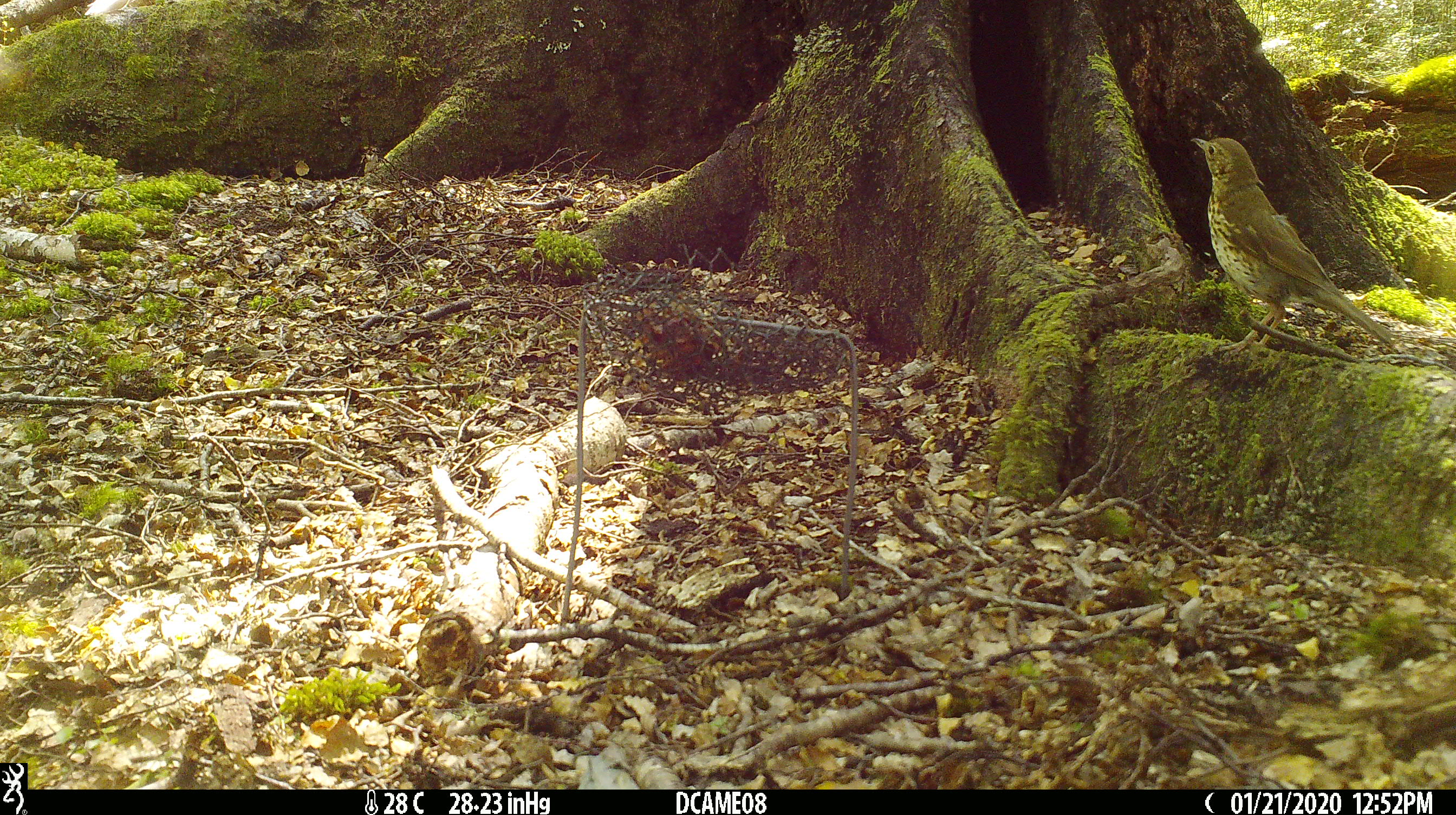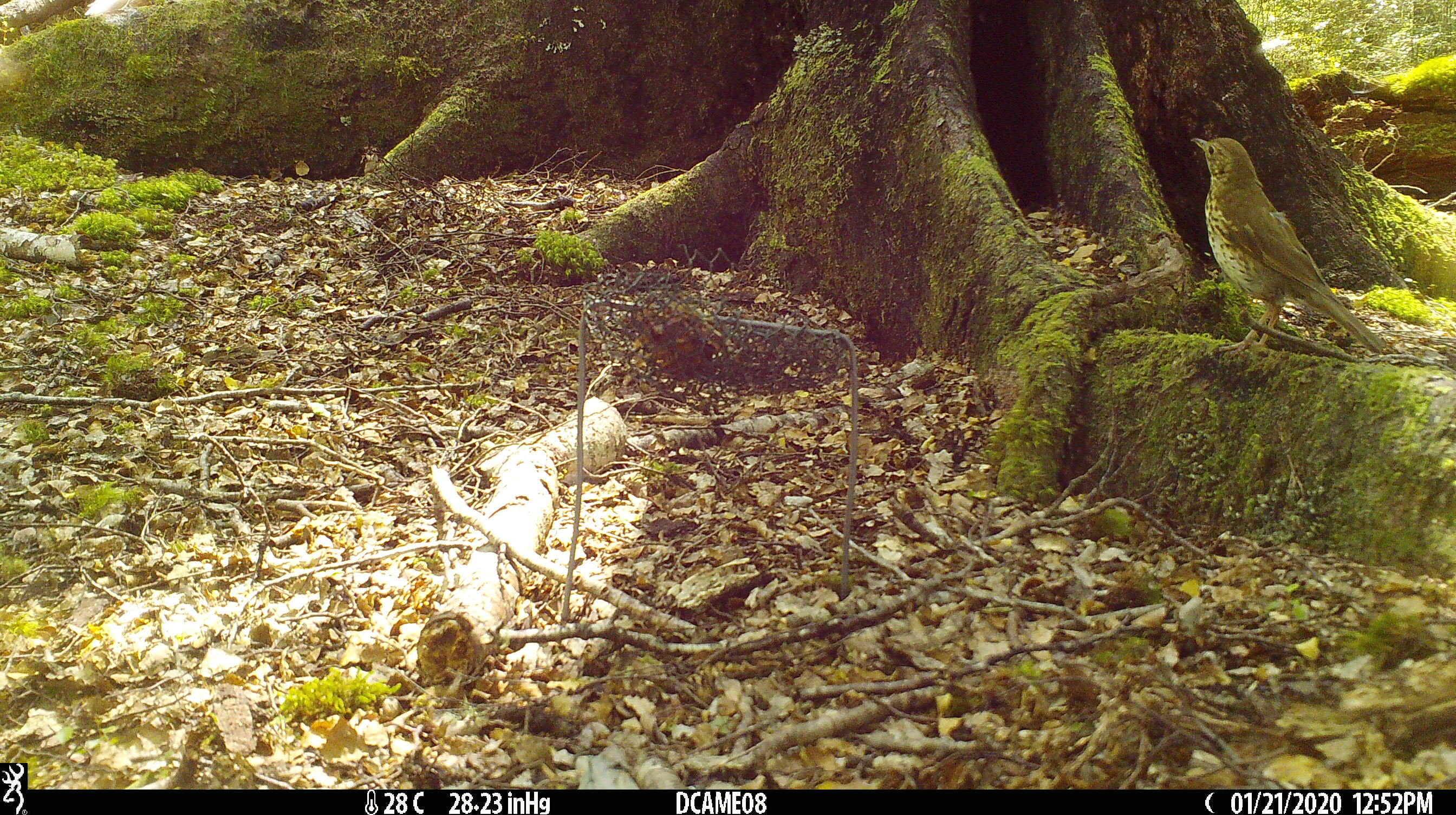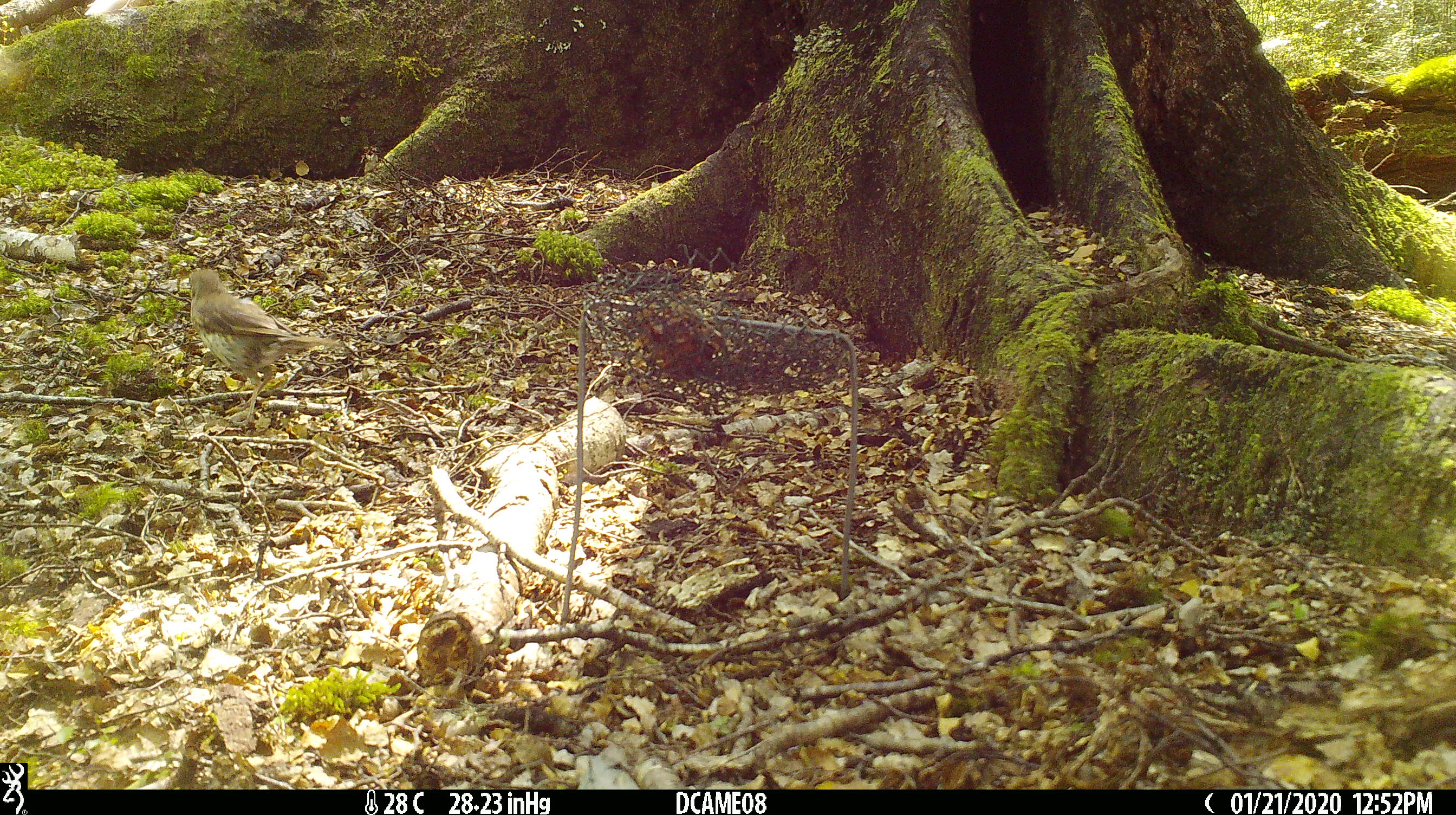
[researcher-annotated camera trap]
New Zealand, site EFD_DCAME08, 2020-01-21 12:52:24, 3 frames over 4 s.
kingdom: Animalia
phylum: Chordata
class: Aves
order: Passeriformes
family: Turdidae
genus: Turdus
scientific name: Turdus philomelos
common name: song thrush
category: thrush